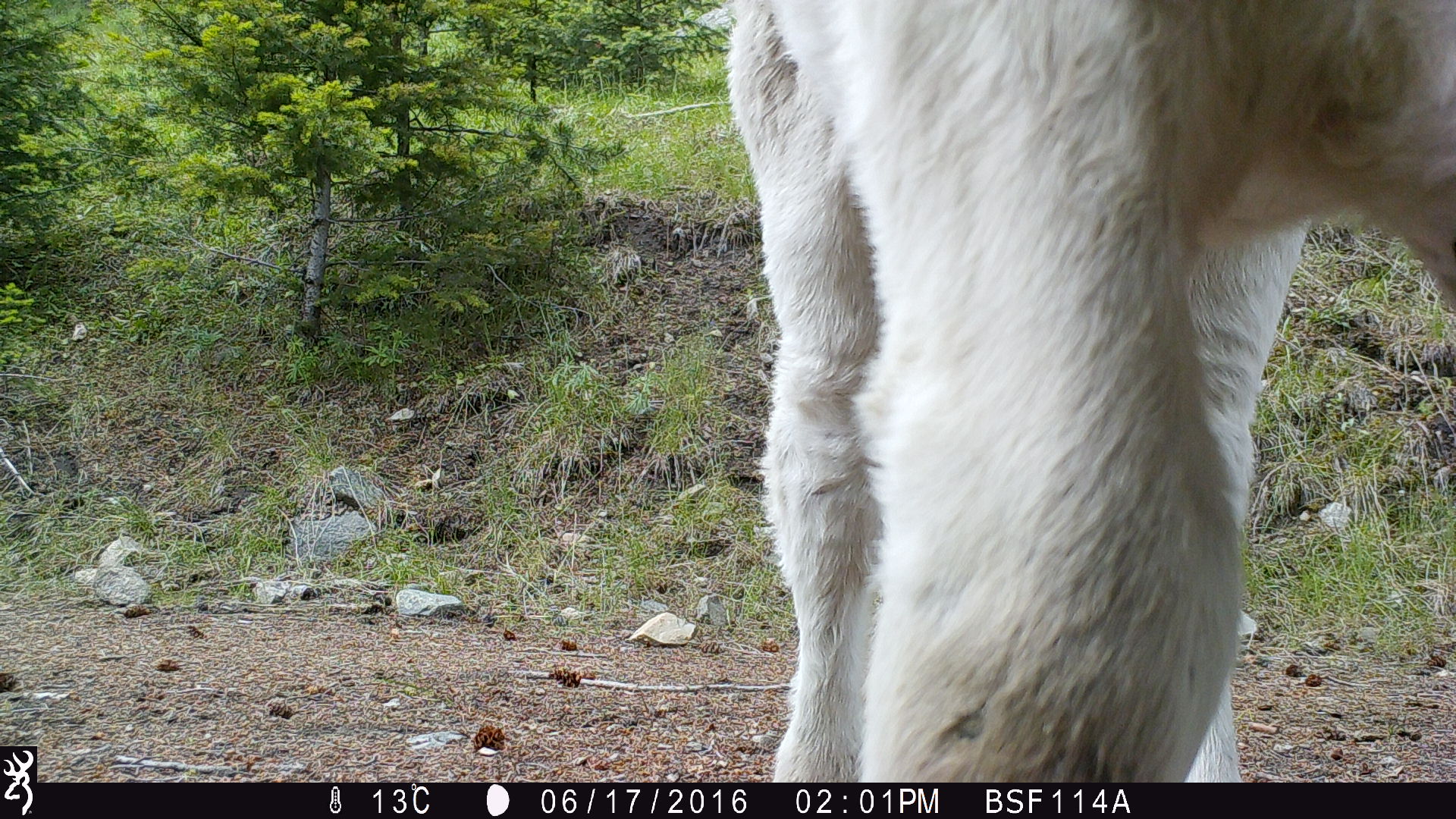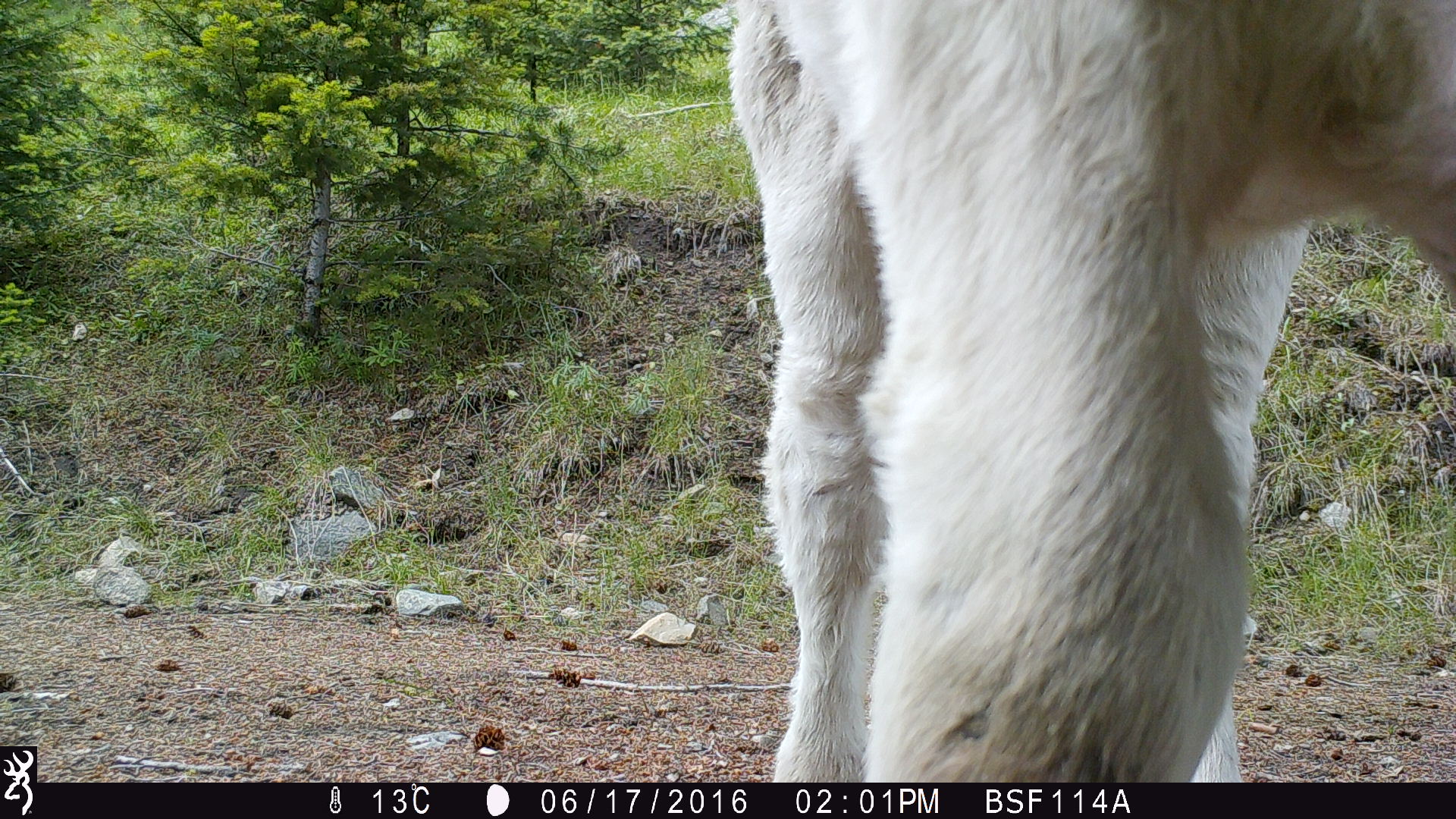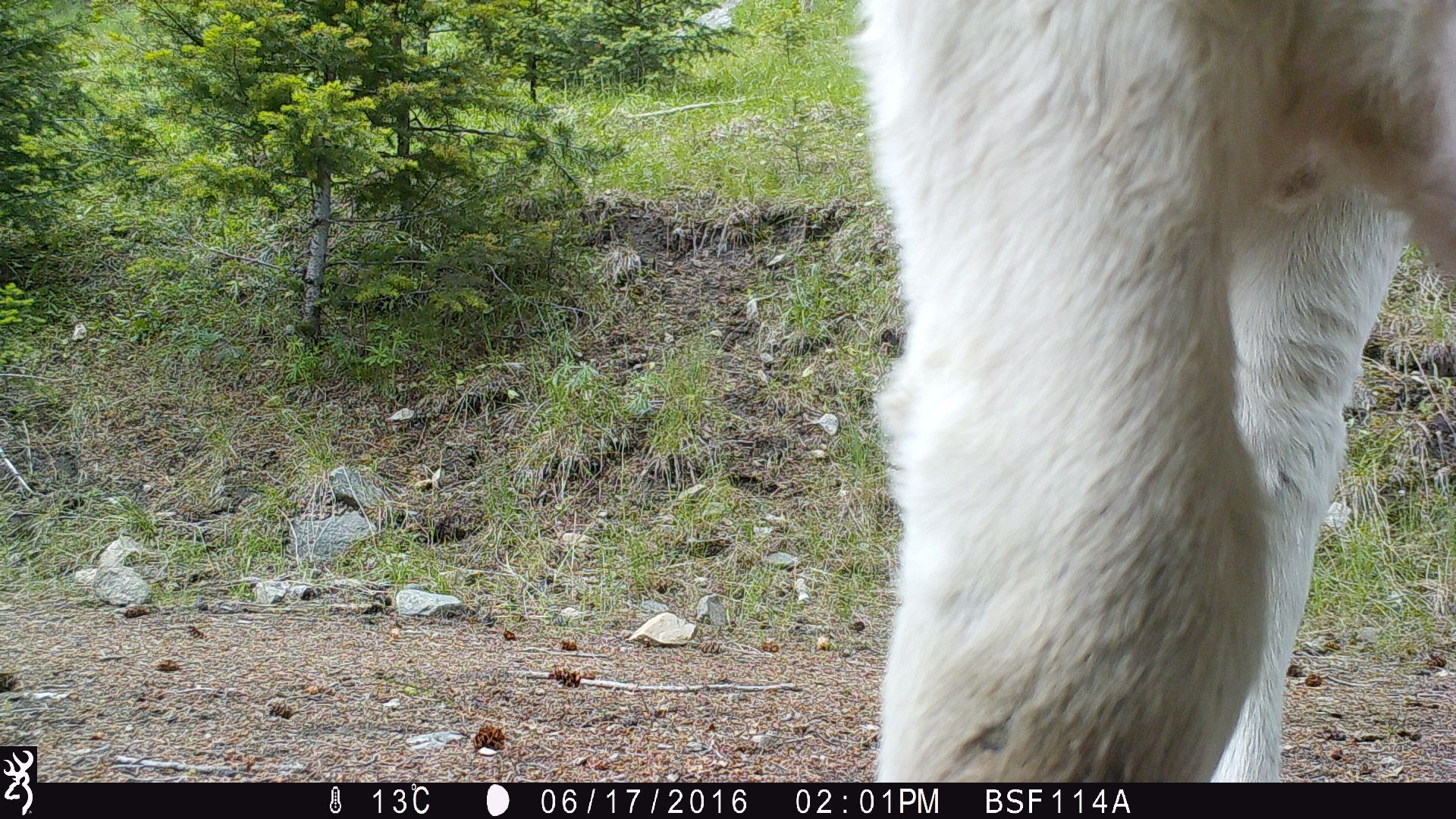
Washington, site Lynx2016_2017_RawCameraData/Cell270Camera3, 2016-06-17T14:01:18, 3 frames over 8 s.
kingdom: Animalia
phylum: Chordata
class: Mammalia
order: Artiodactyla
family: Bovidae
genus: Bos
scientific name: Bos taurus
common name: domestic cattle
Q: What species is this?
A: Domestic cattle (Bos taurus).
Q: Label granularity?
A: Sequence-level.